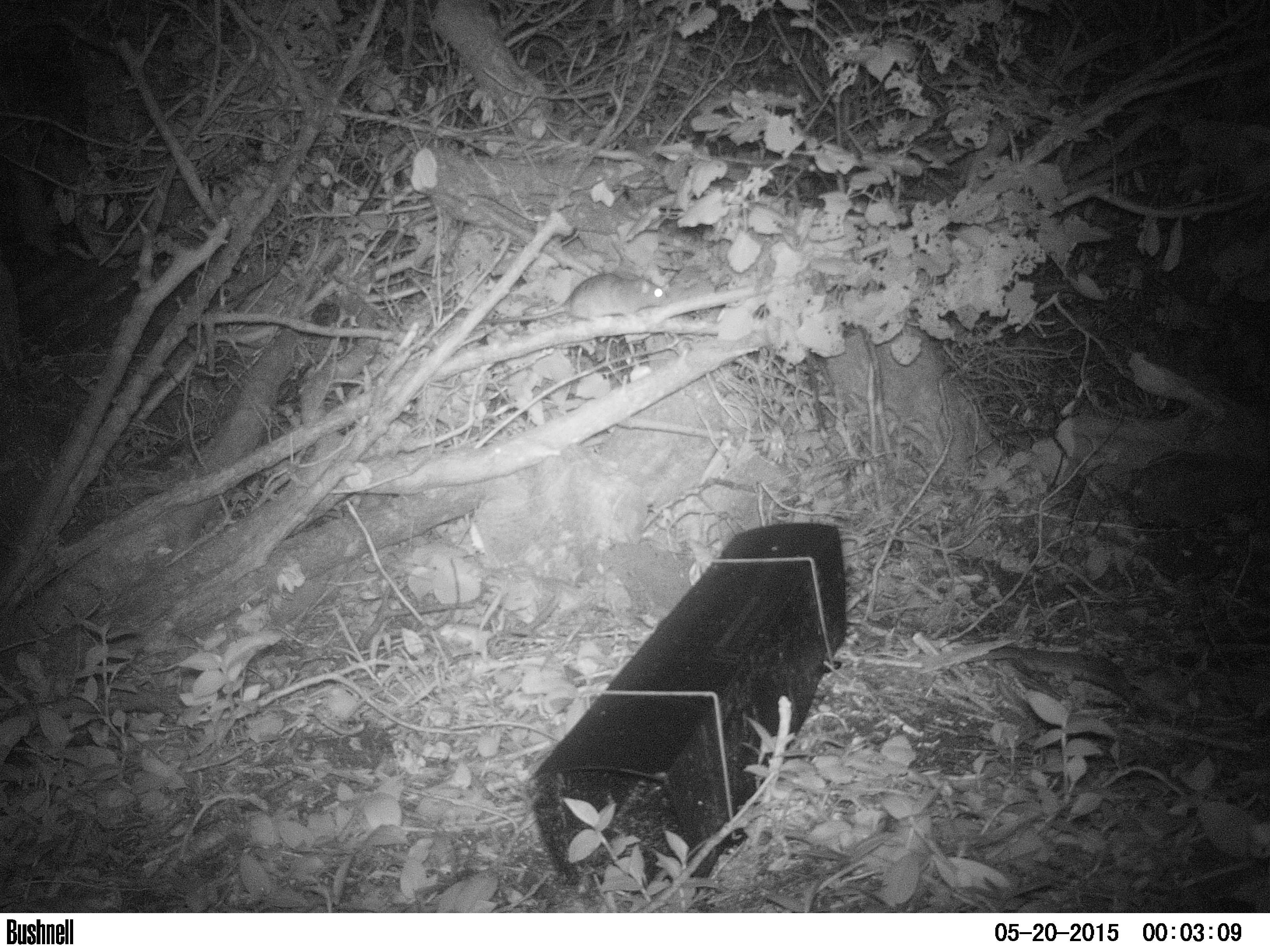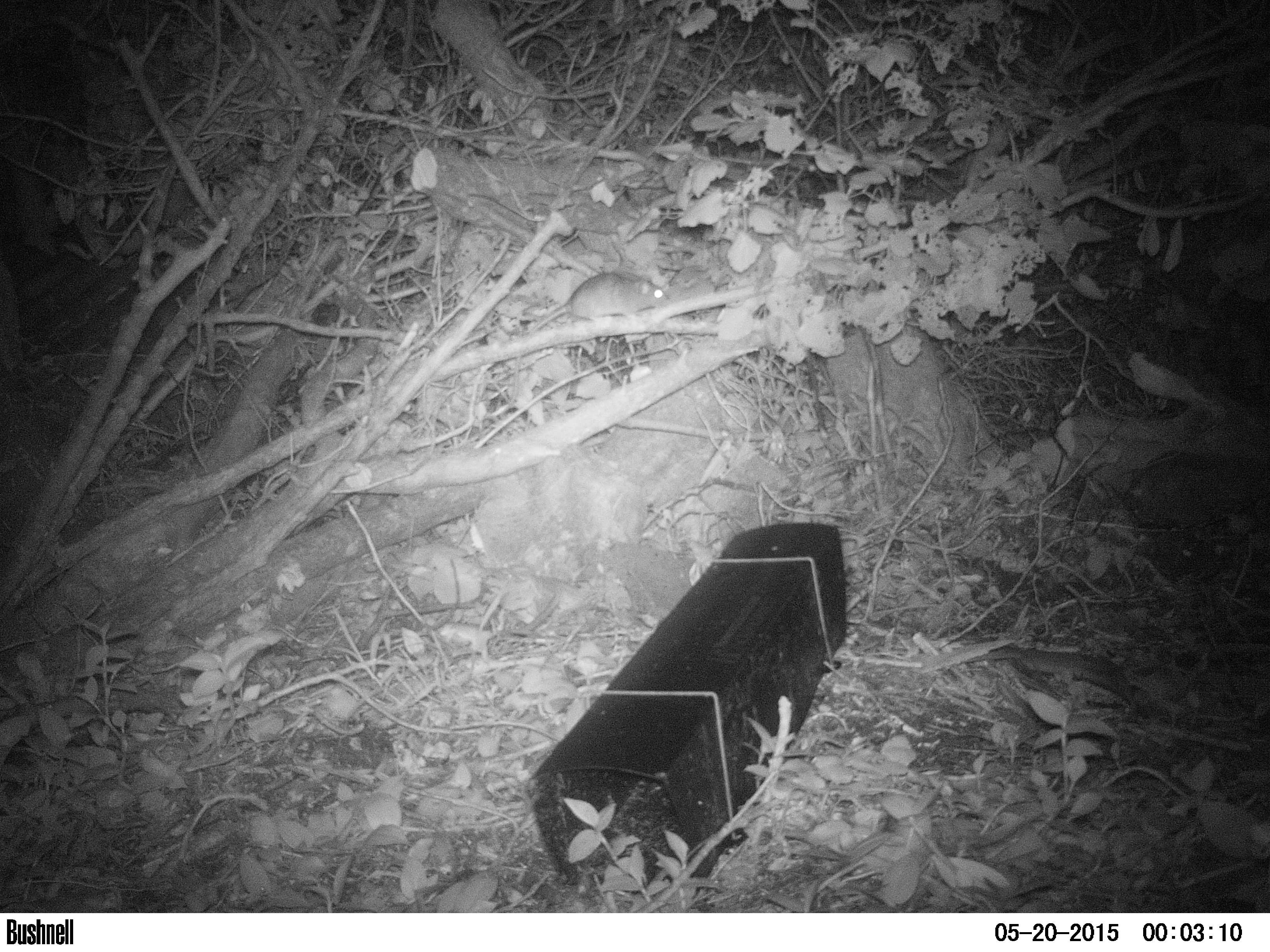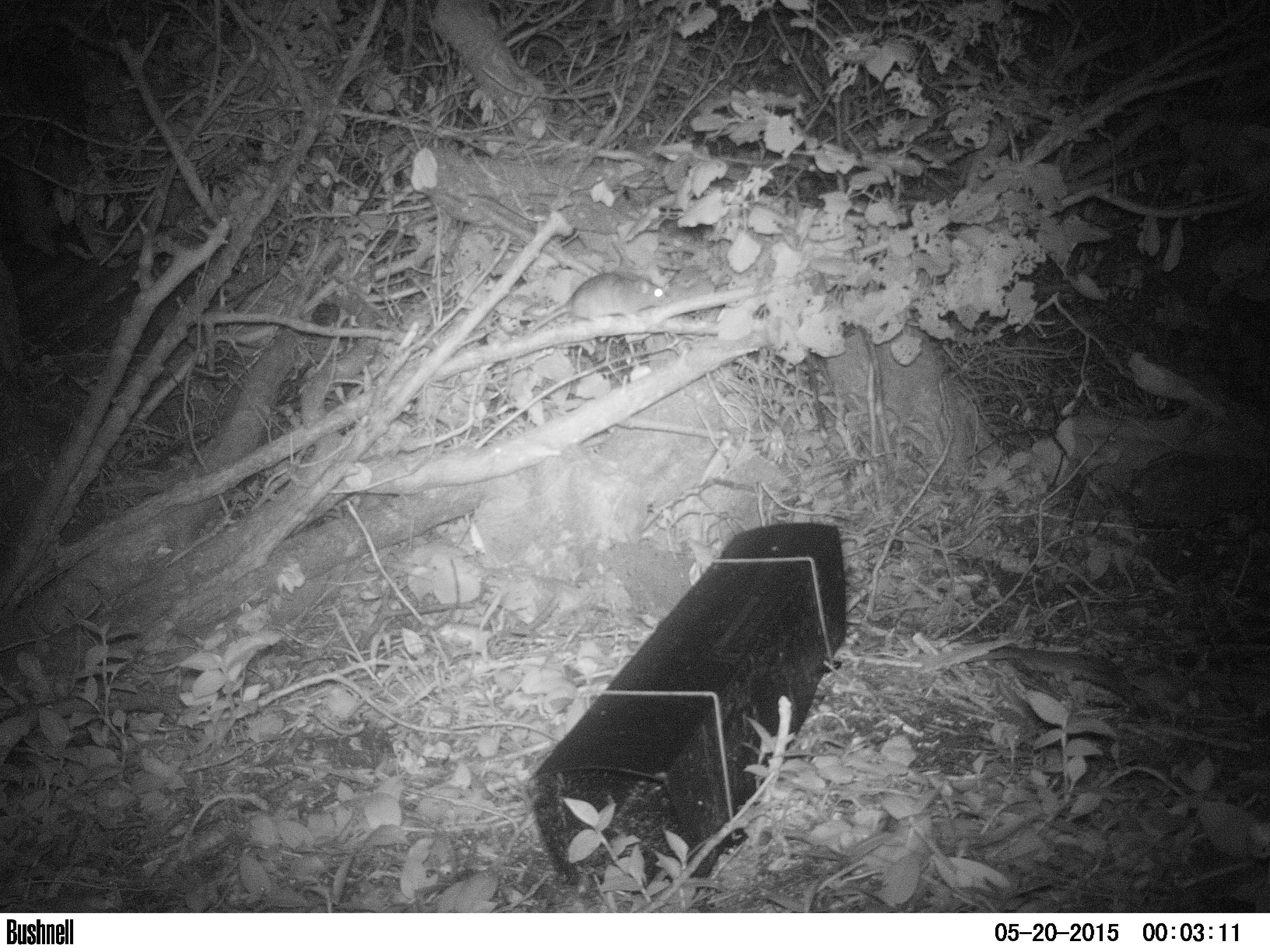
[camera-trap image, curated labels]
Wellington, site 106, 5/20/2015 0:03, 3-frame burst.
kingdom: Animalia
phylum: Chordata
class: Mammalia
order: Rodentia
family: Muridae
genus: Rattus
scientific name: Rattus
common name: rat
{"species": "rat (Rattus)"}